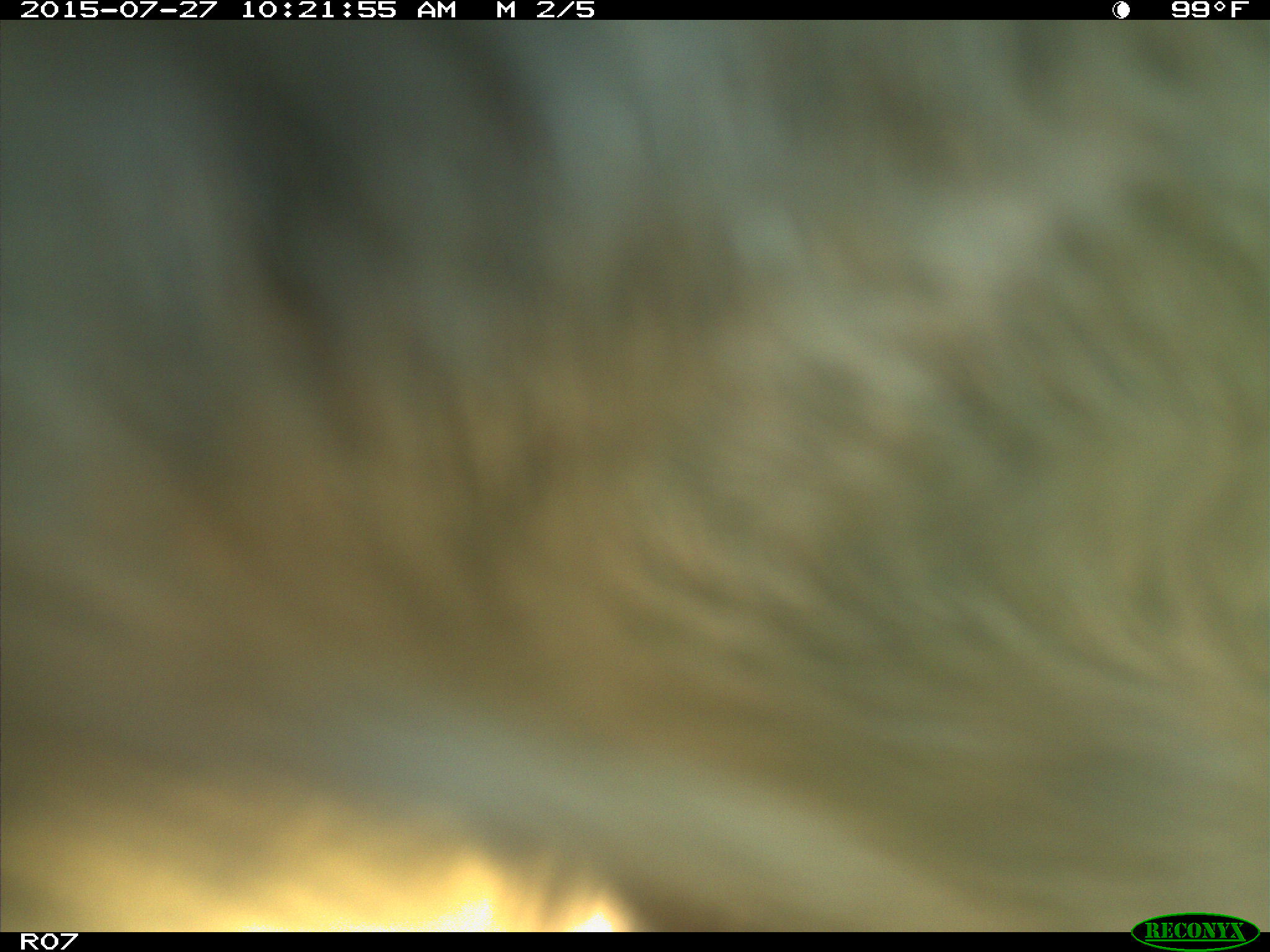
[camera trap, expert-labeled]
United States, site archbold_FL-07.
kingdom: Animalia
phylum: Chordata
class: Mammalia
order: Artiodactyla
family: Bovidae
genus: Bos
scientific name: Bos taurus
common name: domestic cow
Bos taurus (domestic cow).